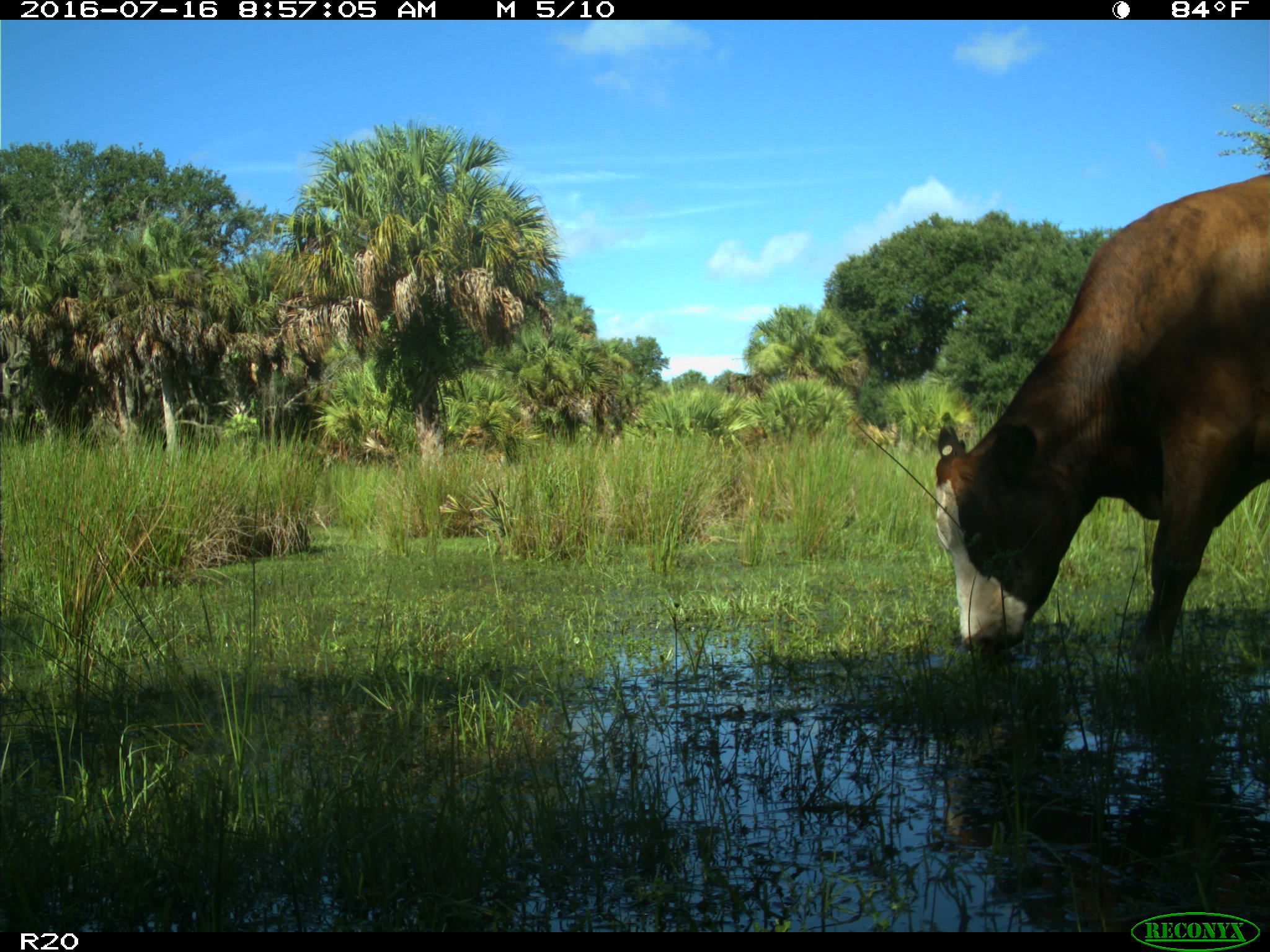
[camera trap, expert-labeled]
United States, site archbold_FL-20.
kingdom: Animalia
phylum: Chordata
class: Mammalia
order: Artiodactyla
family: Bovidae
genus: Bos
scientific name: Bos taurus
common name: domestic cow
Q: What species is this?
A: Bos taurus (domestic cow).